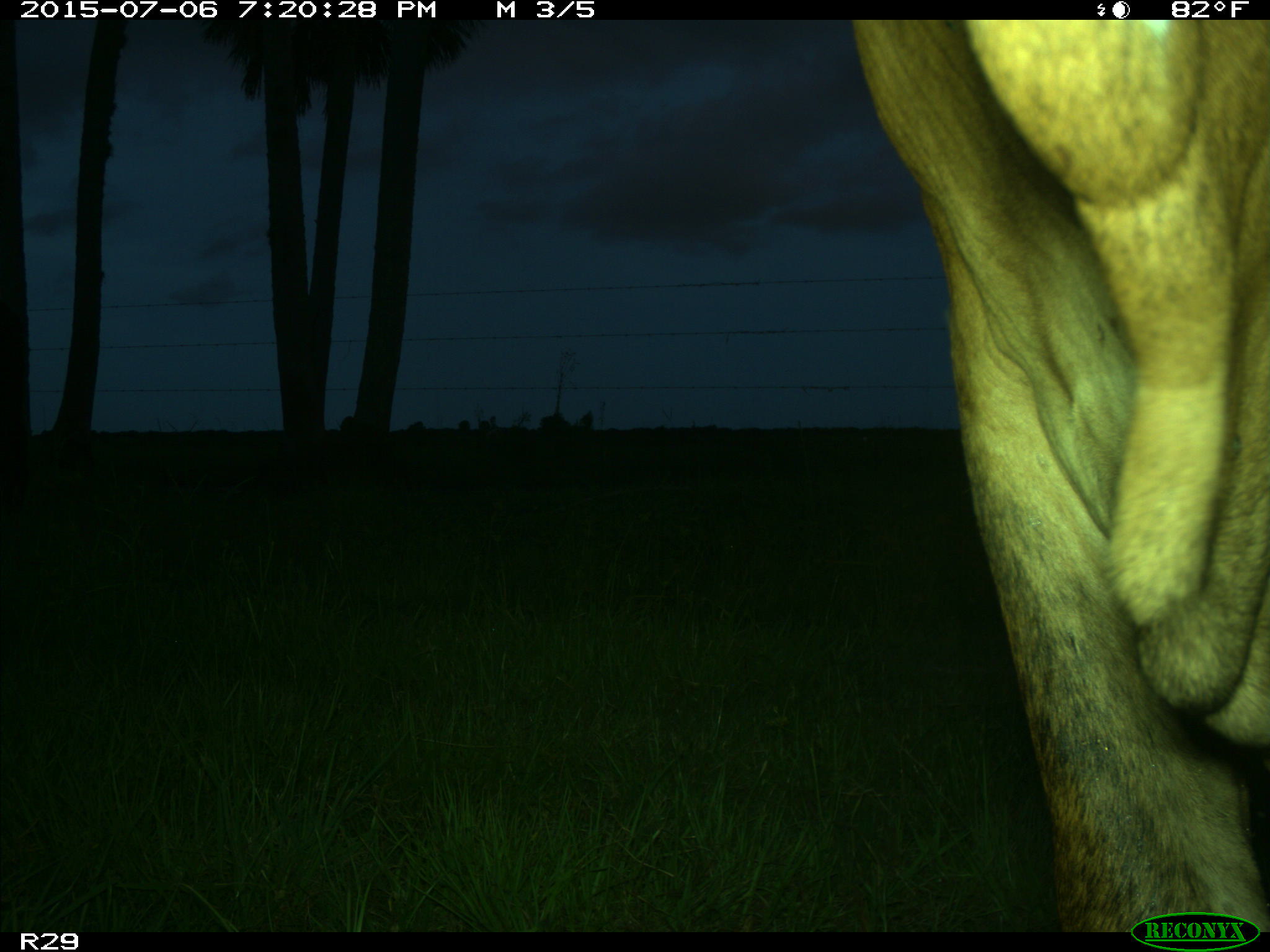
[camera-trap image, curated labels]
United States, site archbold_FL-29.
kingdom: Animalia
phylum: Chordata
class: Mammalia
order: Artiodactyla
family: Bovidae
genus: Bos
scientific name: Bos taurus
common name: domestic cow